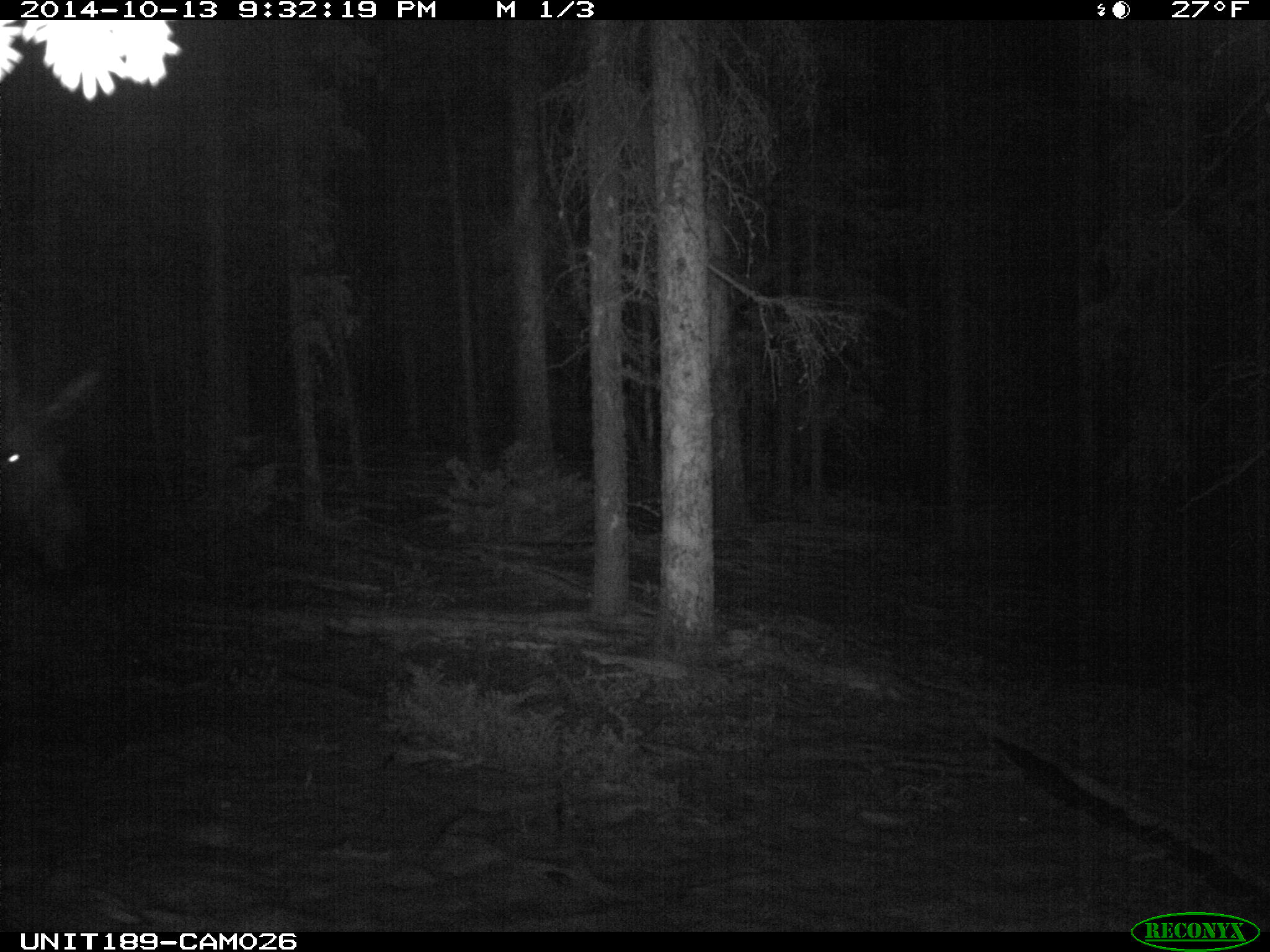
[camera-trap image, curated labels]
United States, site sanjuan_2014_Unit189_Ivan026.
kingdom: Animalia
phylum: Chordata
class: Mammalia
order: Artiodactyla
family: Cervidae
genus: Alces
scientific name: Alces alces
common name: moose